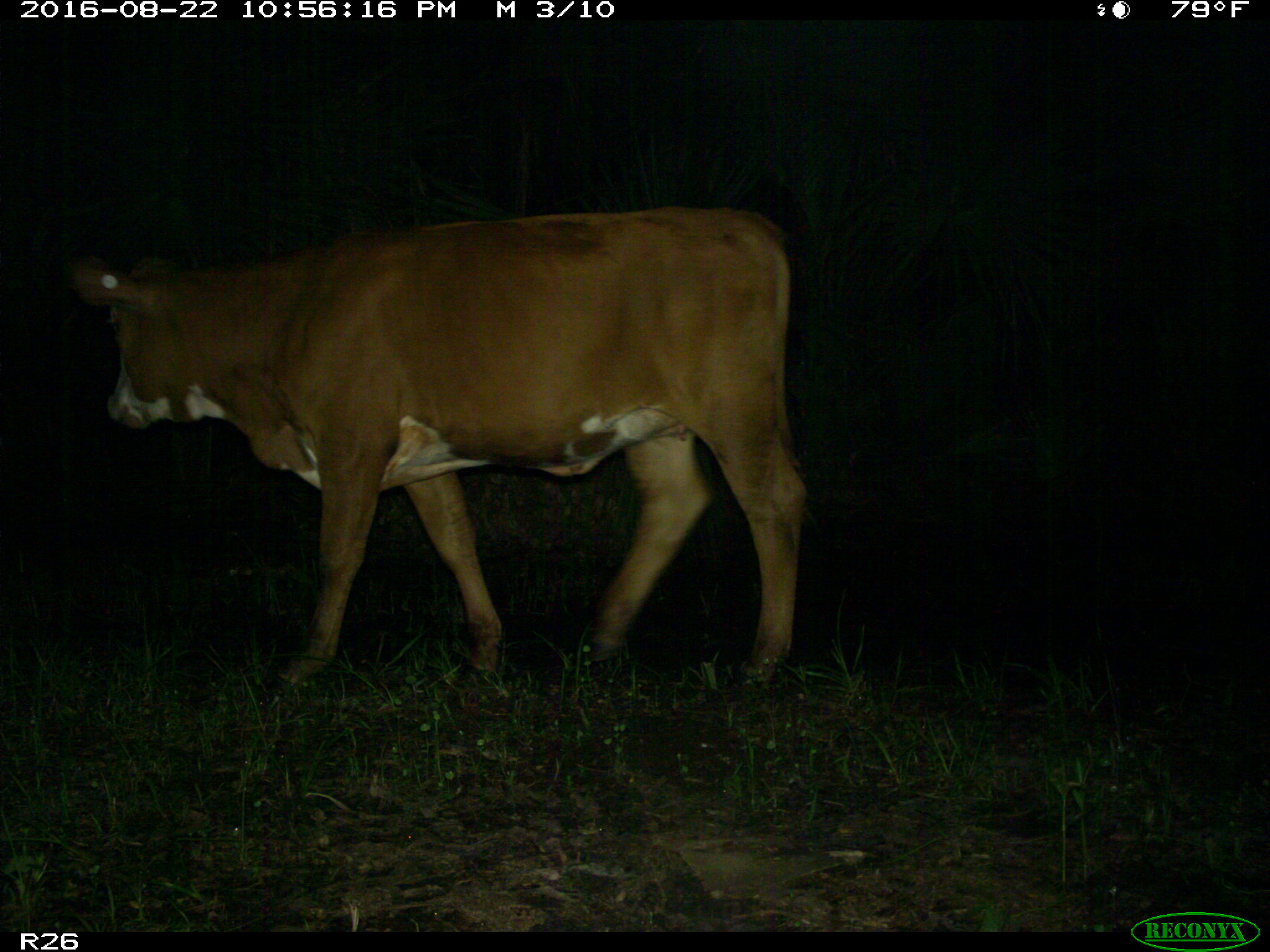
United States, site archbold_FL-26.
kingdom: Animalia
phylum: Chordata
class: Mammalia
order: Artiodactyla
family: Bovidae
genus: Bos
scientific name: Bos taurus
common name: domestic cow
Bos taurus (domestic cow).